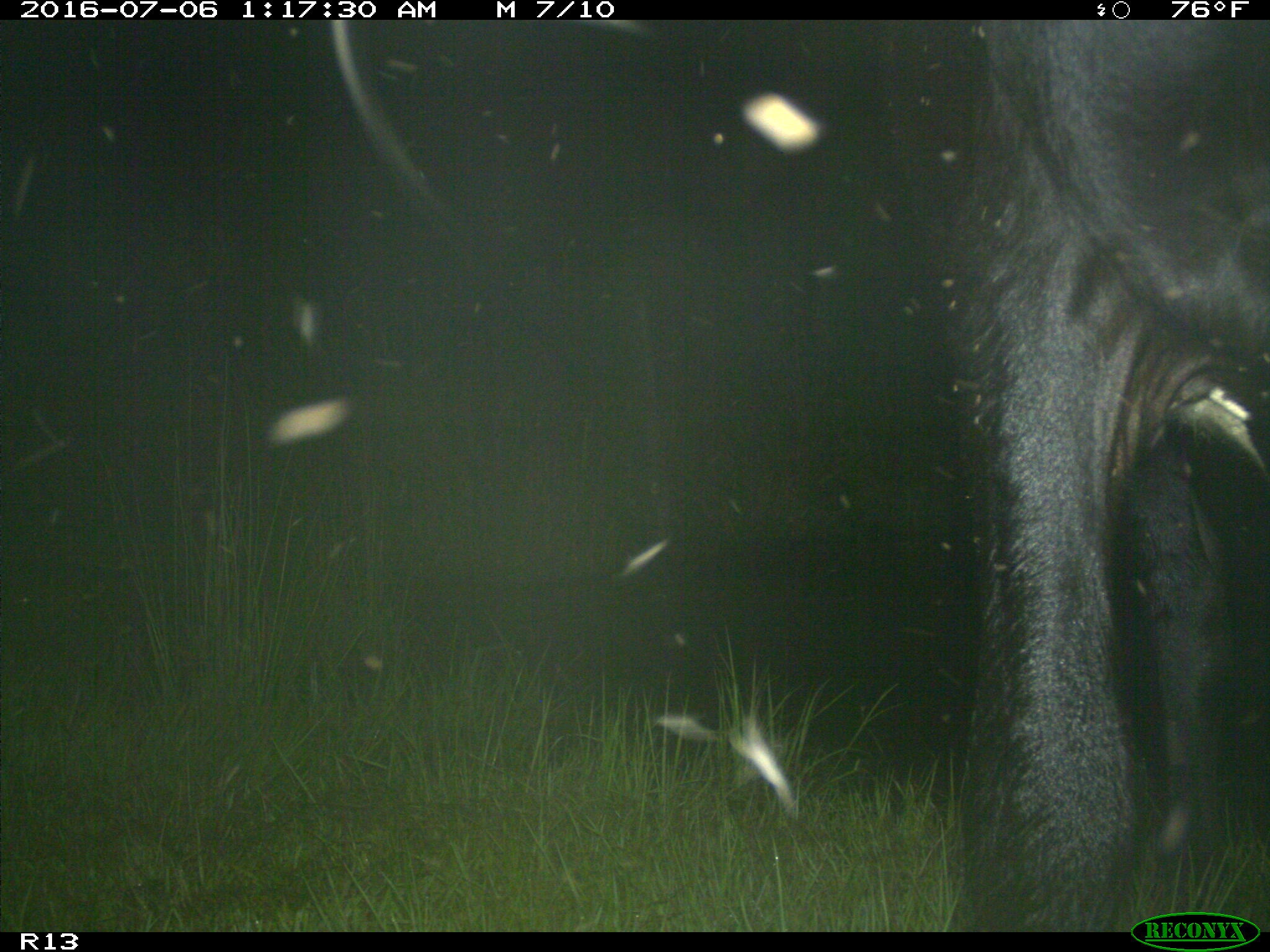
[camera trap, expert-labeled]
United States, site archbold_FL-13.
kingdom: Animalia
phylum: Chordata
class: Mammalia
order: Artiodactyla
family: Bovidae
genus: Bos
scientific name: Bos taurus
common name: domestic cow